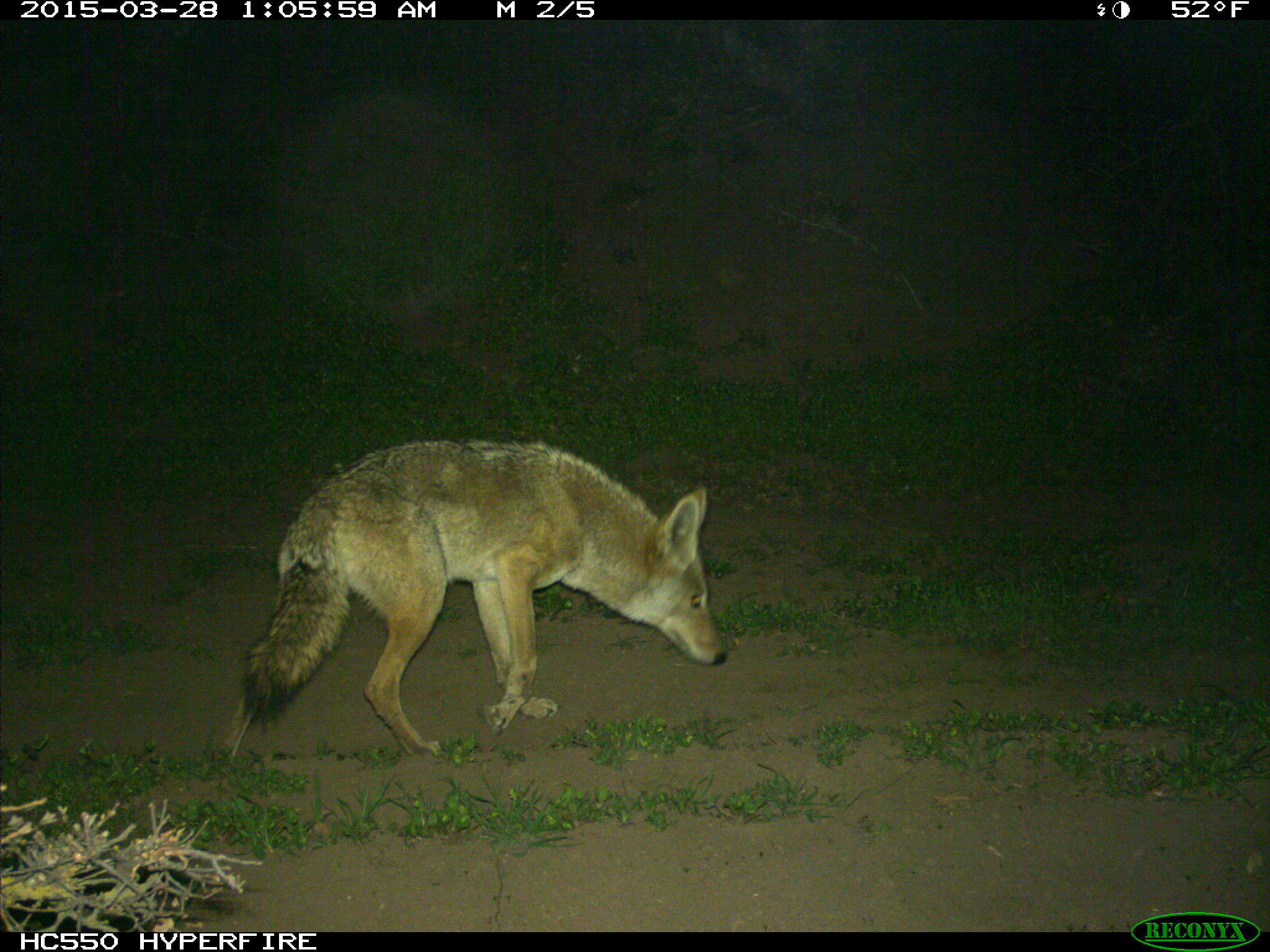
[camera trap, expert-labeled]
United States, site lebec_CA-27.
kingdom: Animalia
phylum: Chordata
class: Mammalia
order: Carnivora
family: Canidae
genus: Canis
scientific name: Canis latrans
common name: coyote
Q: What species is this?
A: Canis latrans (coyote).